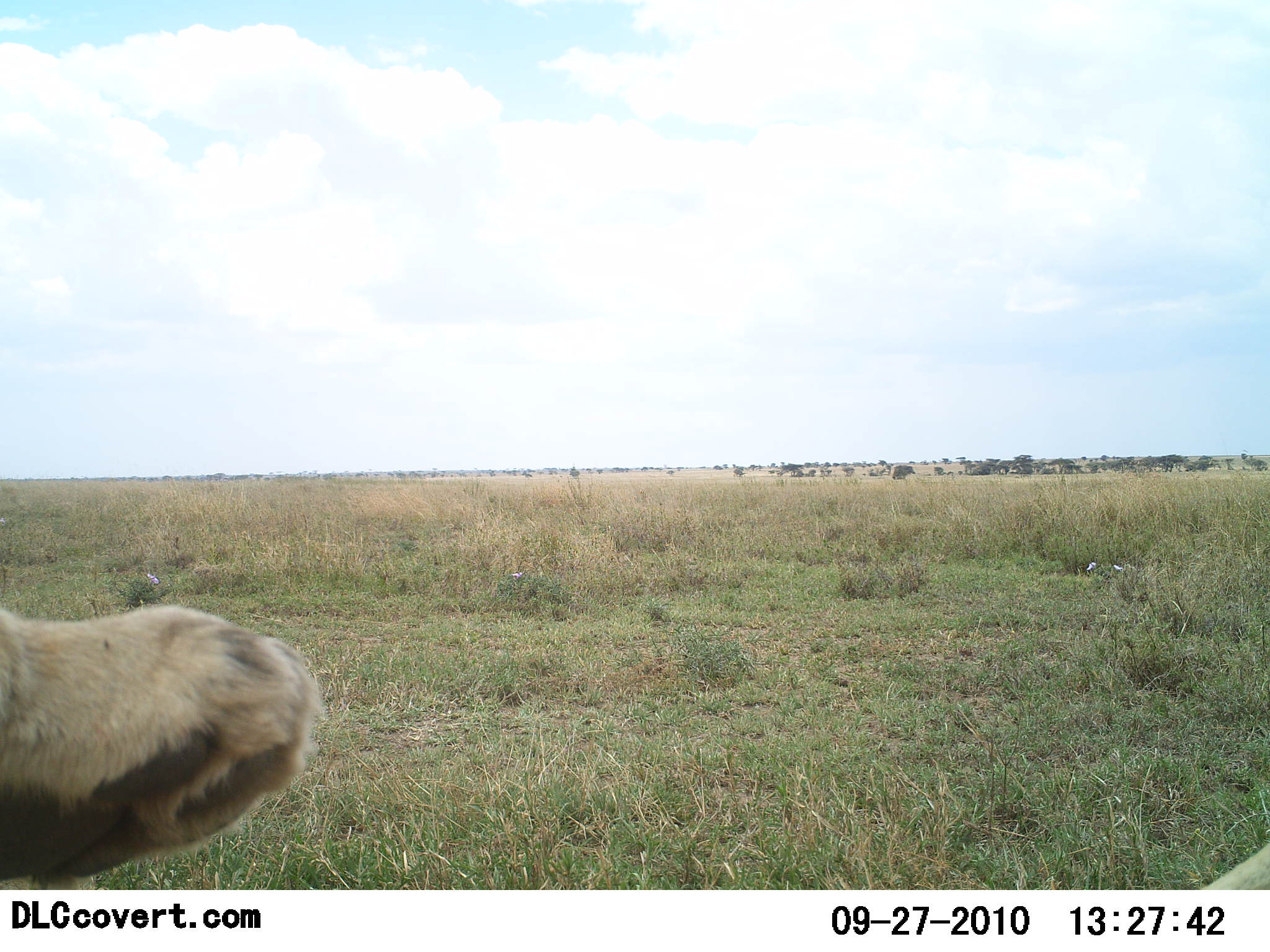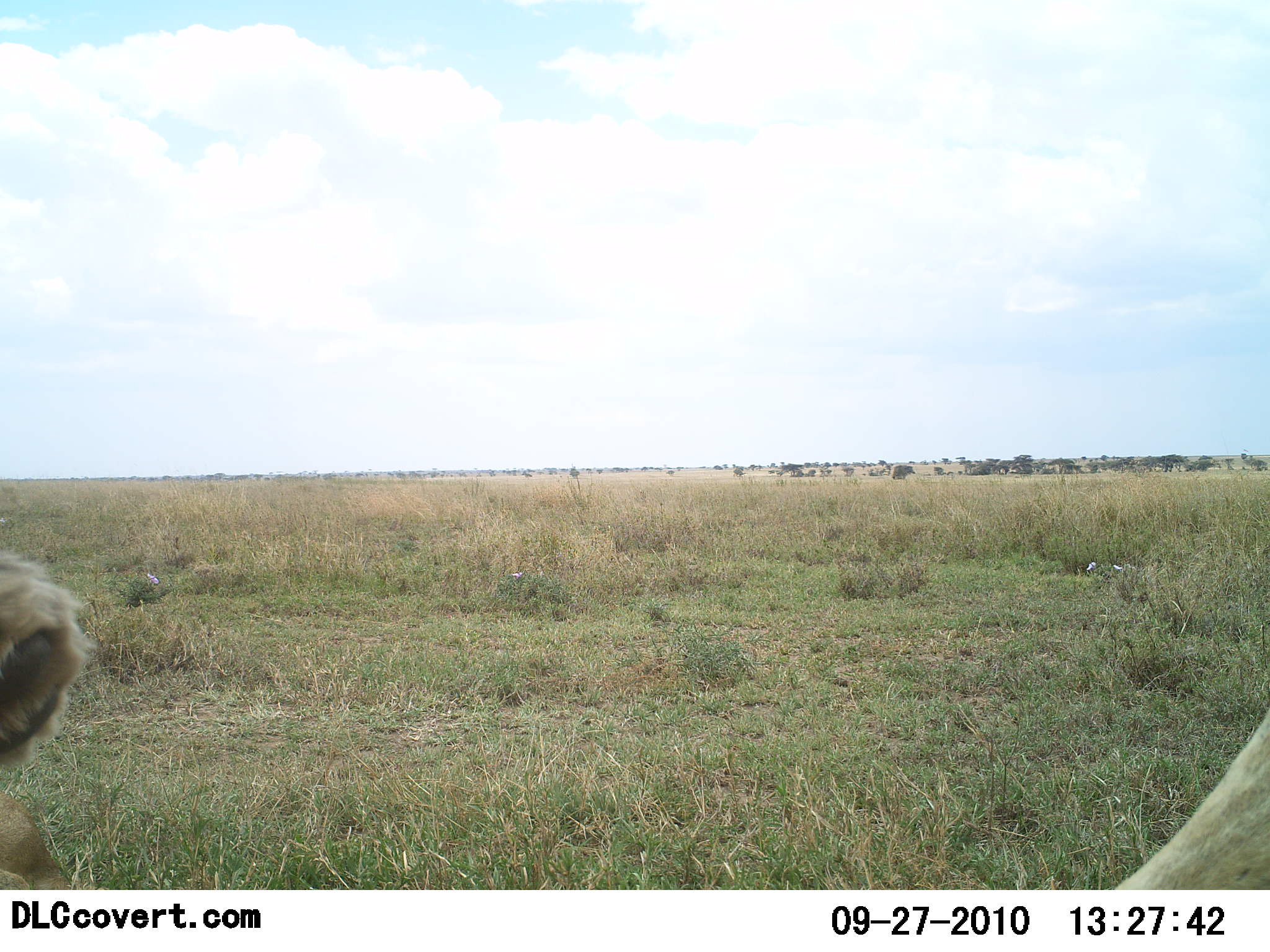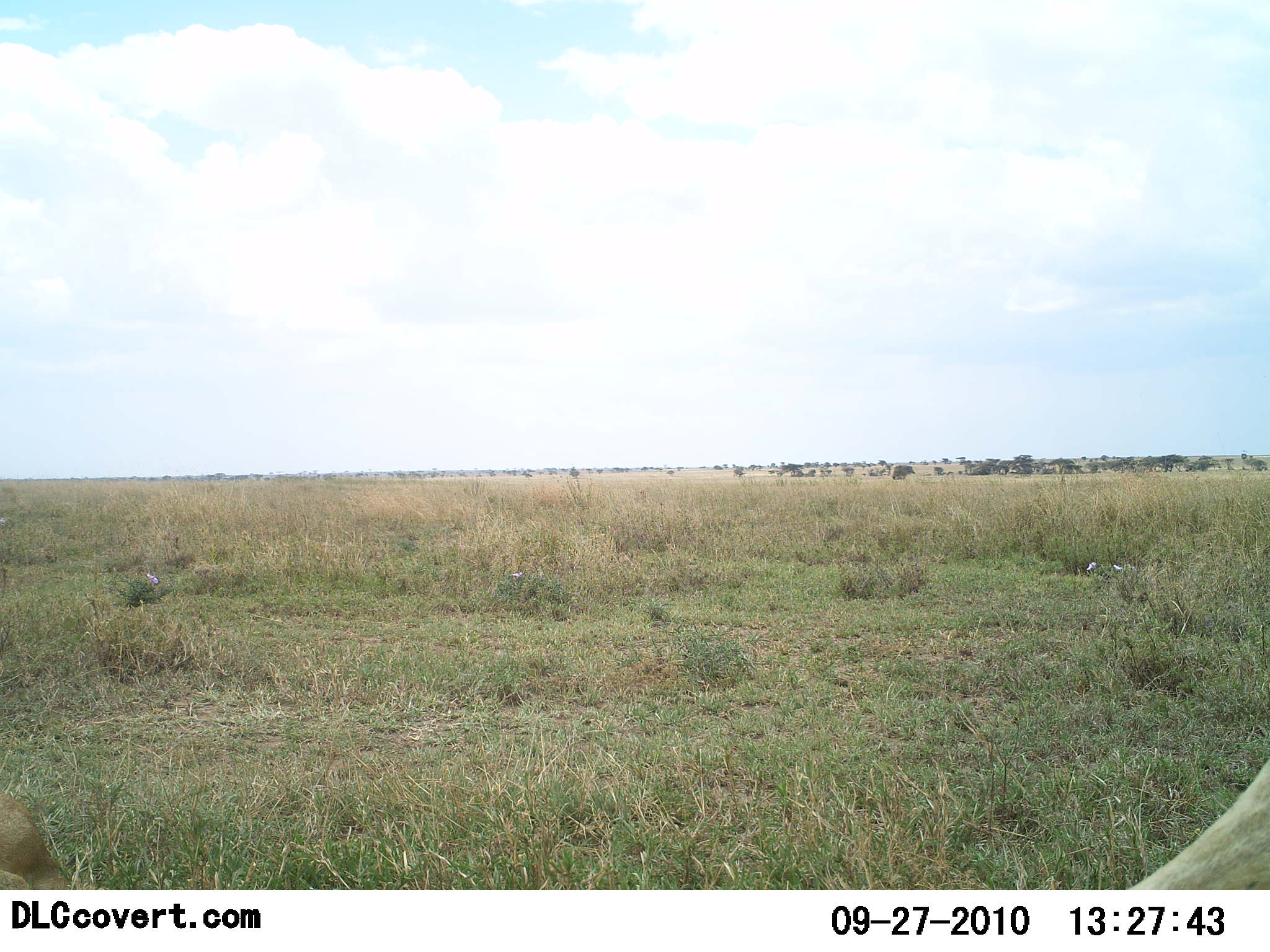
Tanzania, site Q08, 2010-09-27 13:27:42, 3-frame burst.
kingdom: Animalia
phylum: Chordata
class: Mammalia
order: Carnivora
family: Felidae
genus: Panthera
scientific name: Panthera leo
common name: lion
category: lionfemale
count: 1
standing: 0%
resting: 85%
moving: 15%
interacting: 8%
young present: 0%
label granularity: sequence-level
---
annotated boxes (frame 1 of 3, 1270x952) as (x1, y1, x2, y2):
animal: (0, 604, 321, 889); (1182, 835, 1270, 890)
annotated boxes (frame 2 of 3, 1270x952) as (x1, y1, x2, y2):
animal: (1088, 705, 1270, 889); (0, 557, 94, 891)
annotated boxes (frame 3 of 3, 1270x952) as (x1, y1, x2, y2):
animal: (1124, 757, 1270, 890); (0, 790, 72, 890)